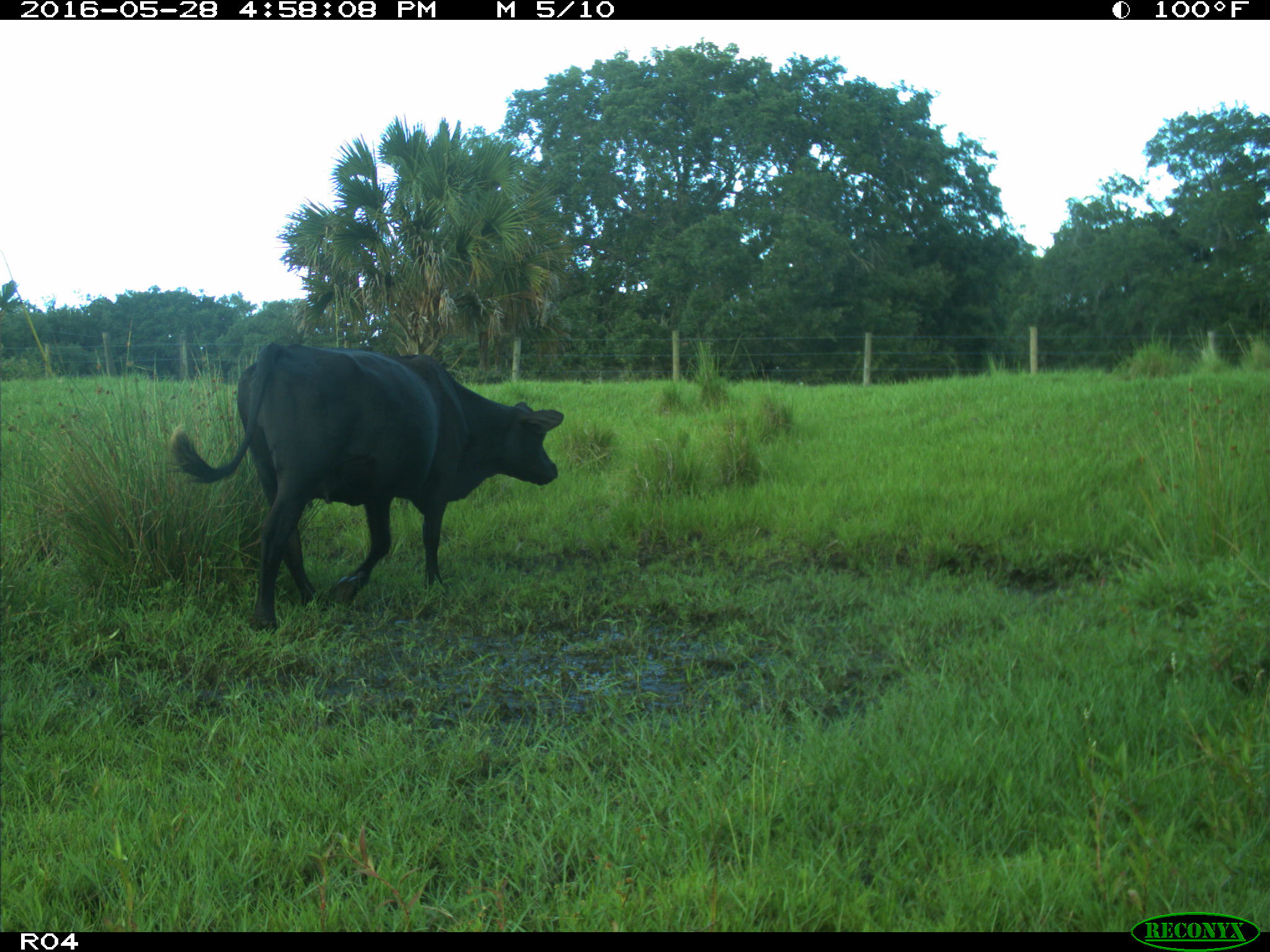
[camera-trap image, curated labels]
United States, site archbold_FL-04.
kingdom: Animalia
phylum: Chordata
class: Mammalia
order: Artiodactyla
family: Bovidae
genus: Bos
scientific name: Bos taurus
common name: domestic cow